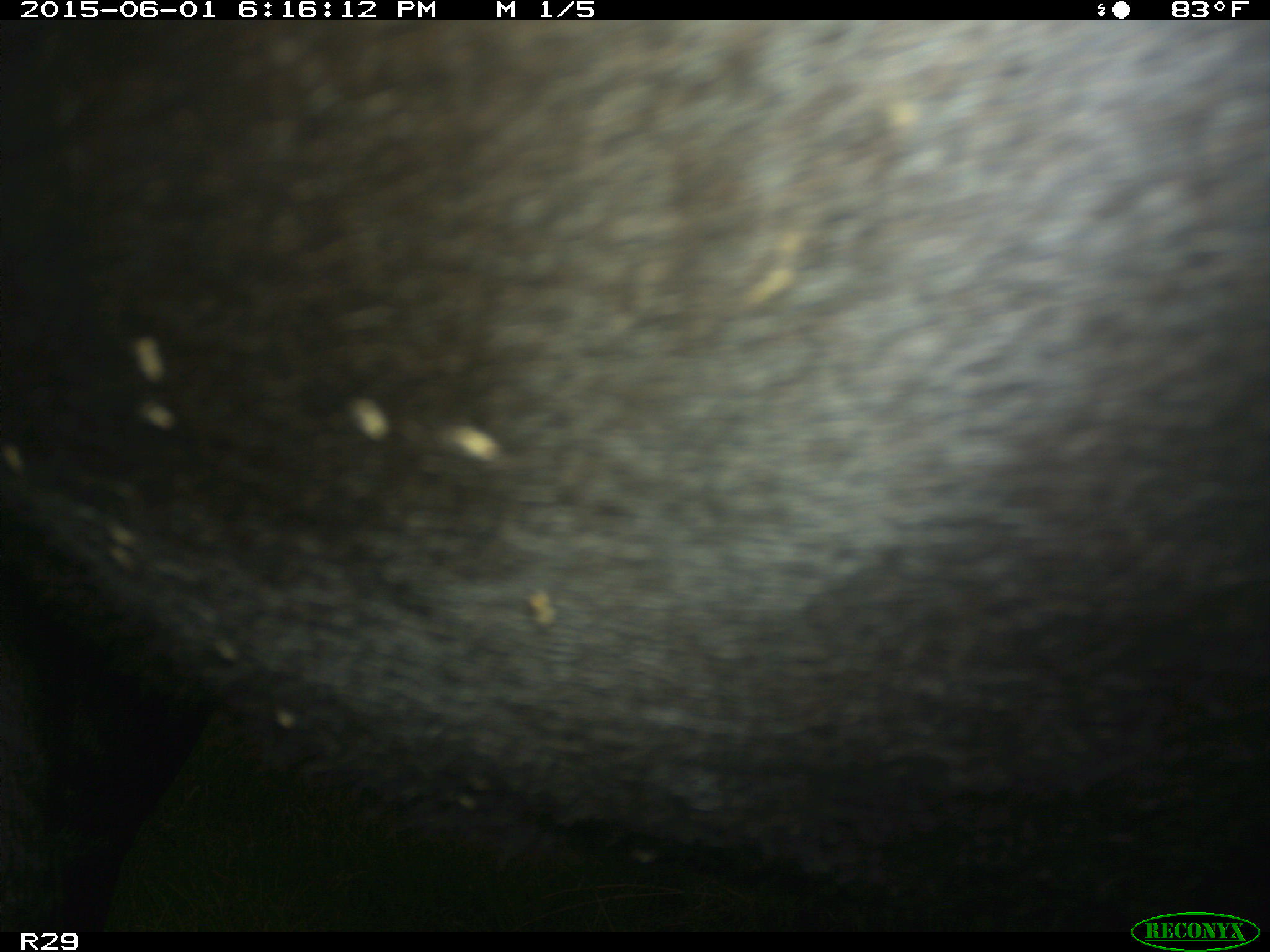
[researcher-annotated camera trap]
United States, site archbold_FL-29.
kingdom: Animalia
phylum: Chordata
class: Mammalia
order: Artiodactyla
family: Bovidae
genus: Bos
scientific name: Bos taurus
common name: domestic cow